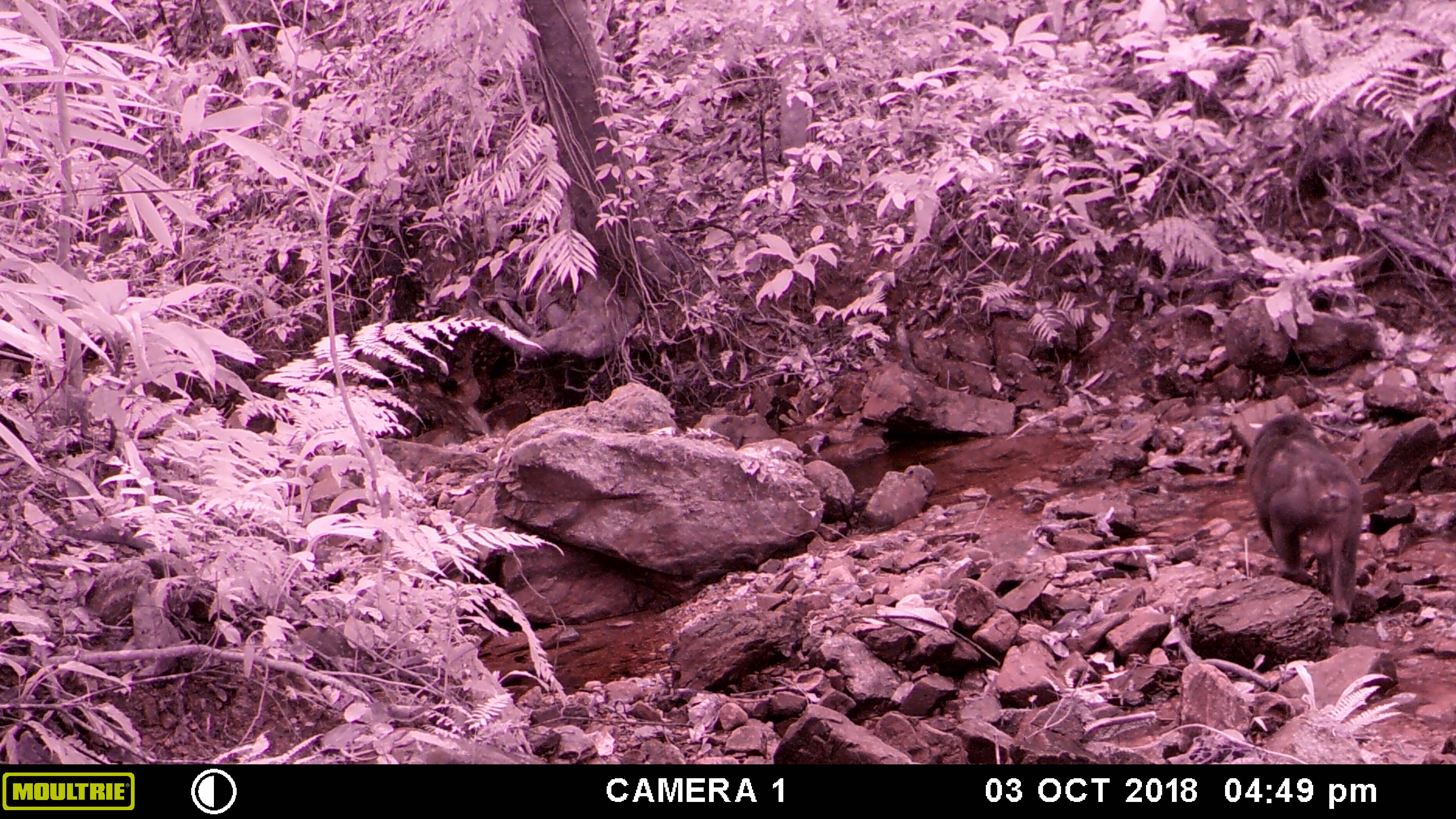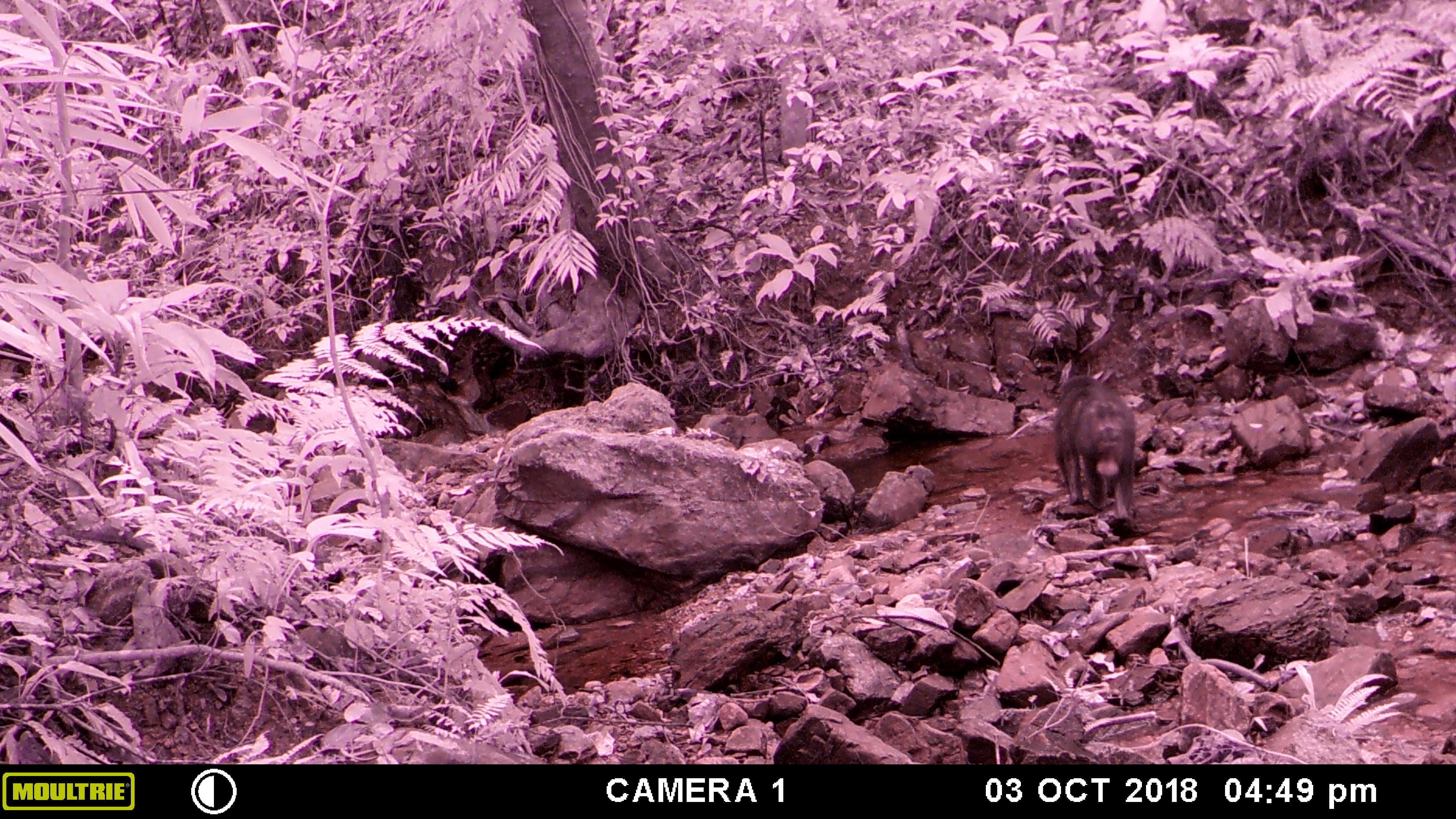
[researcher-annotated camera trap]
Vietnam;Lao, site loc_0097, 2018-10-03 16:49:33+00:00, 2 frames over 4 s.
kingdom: Animalia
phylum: Chordata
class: Mammalia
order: Primates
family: Cercopithecidae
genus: Macaca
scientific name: Macaca arctoides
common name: stump-tailed macaque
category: stump tailed macaque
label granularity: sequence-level